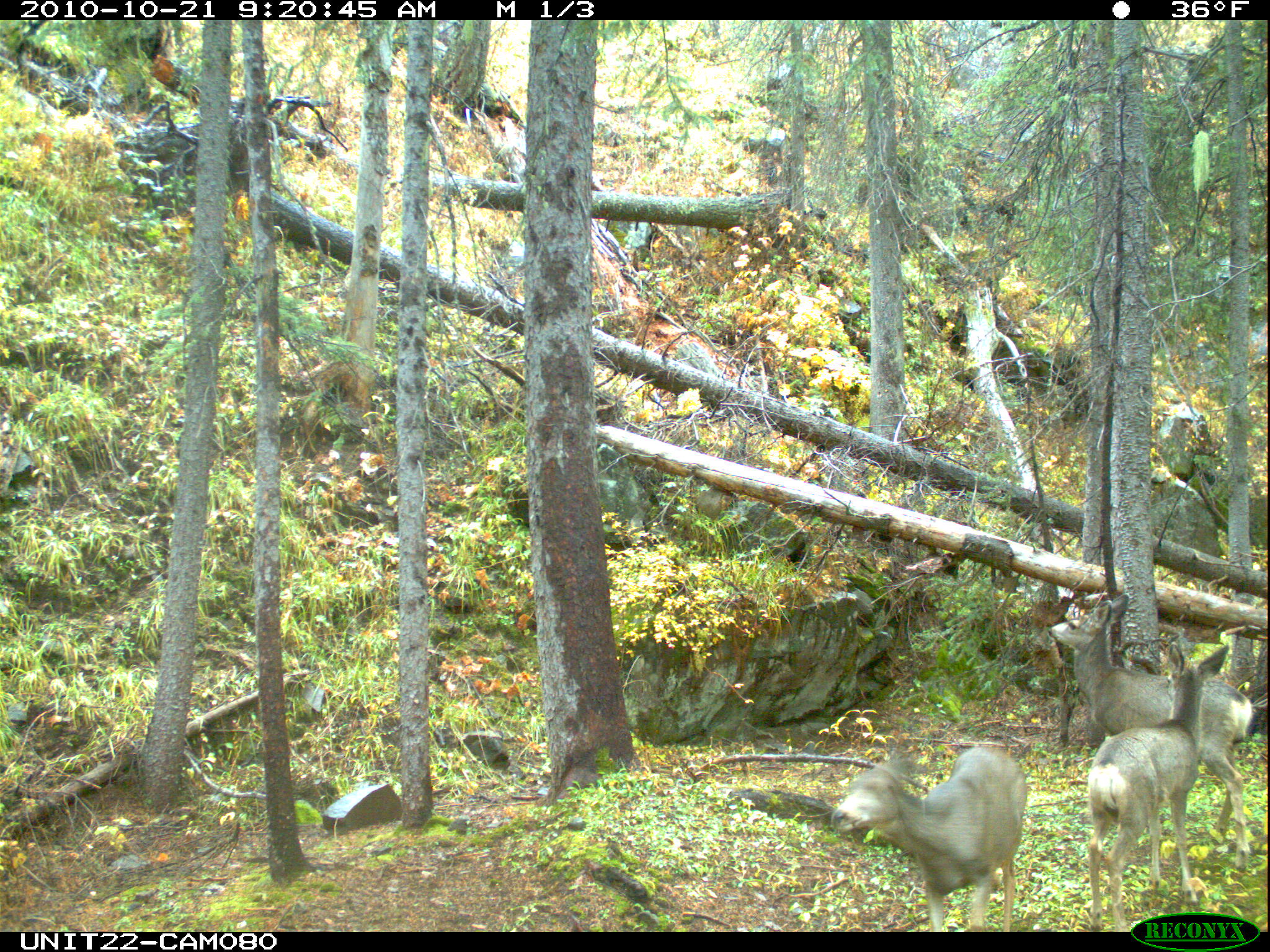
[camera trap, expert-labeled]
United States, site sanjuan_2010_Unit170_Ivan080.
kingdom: Animalia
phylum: Chordata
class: Mammalia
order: Artiodactyla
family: Cervidae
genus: Odocoileus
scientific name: Odocoileus hemionus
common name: mule deer